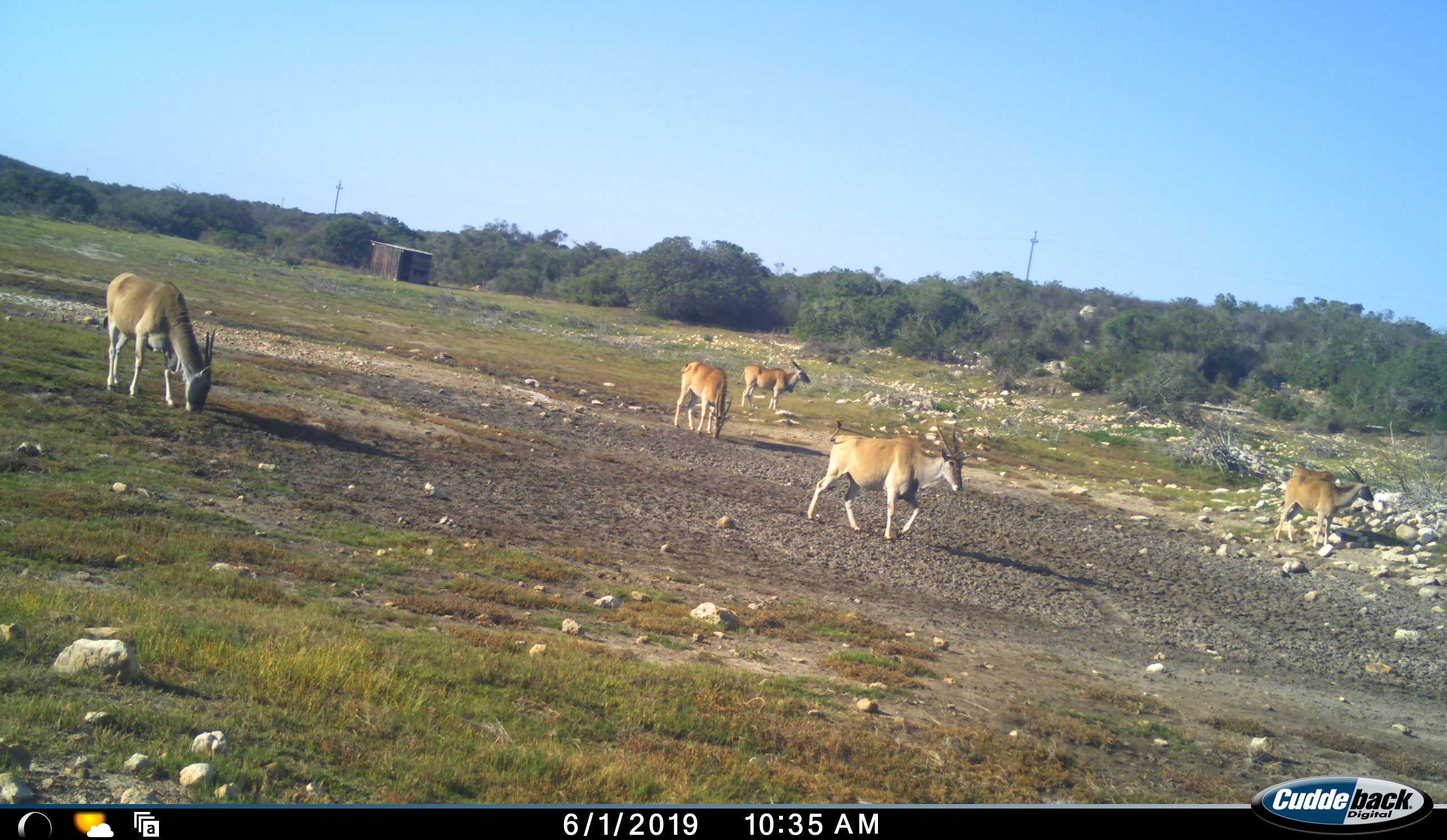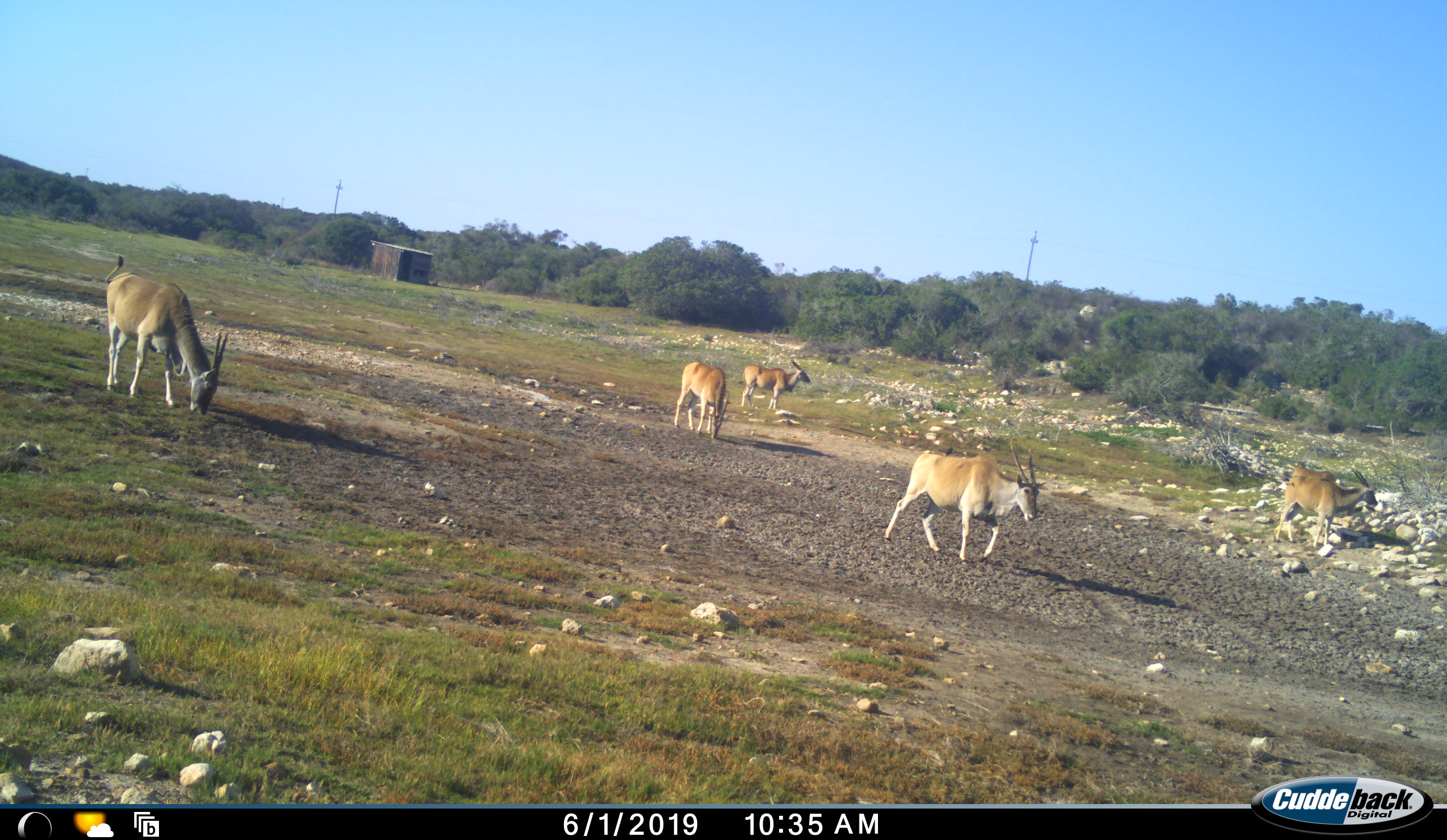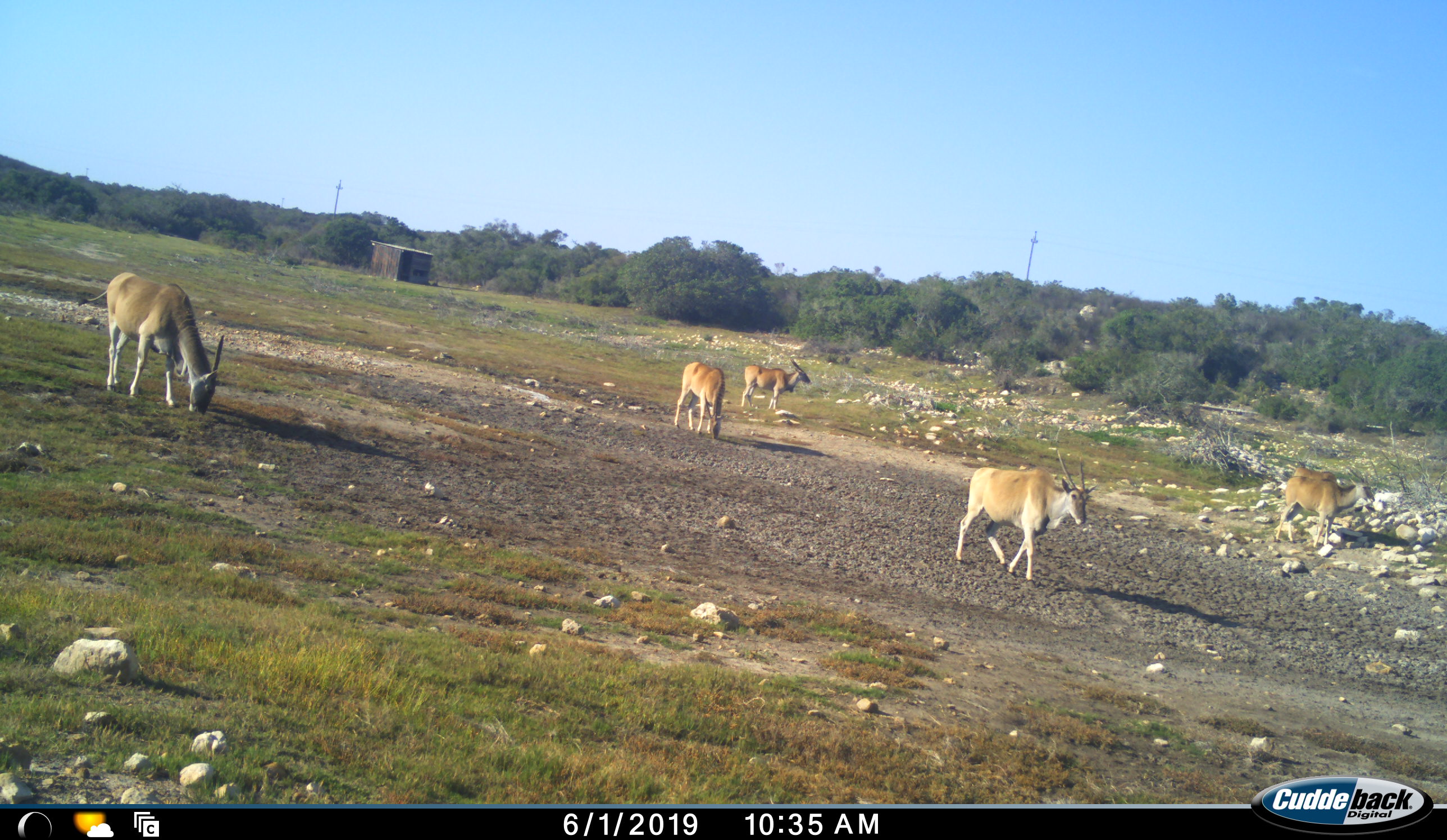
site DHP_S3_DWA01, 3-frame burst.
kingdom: Animalia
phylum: Chordata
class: Mammalia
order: Artiodactyla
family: Bovidae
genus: Tragelaphus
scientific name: Tragelaphus oryx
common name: eland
Eland (Tragelaphus oryx), count 5. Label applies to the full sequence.